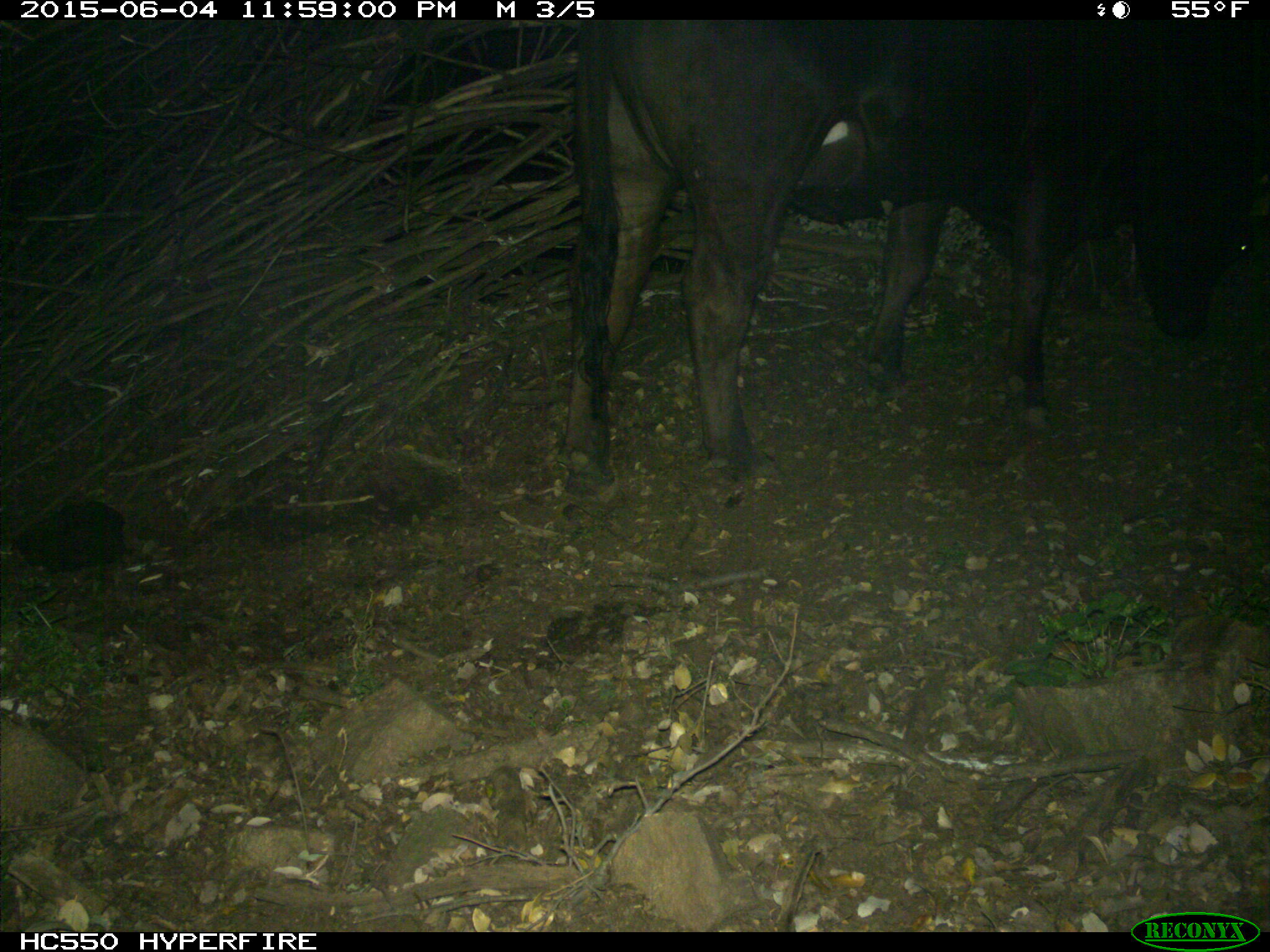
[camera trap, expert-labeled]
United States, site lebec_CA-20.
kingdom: Animalia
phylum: Chordata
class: Mammalia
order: Artiodactyla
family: Bovidae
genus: Bos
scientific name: Bos taurus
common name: domestic cow